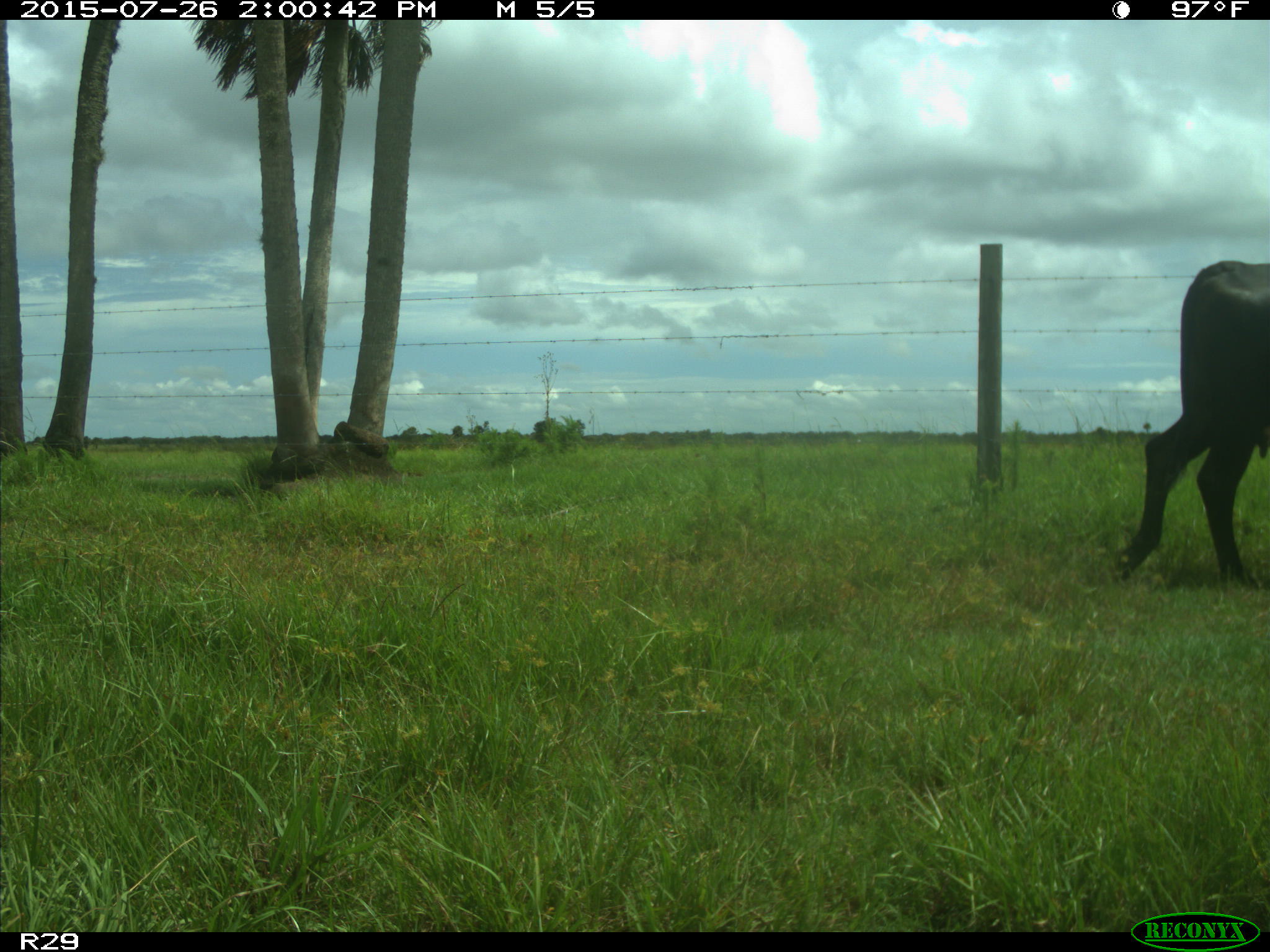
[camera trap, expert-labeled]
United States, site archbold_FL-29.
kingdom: Animalia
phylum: Chordata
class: Mammalia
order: Artiodactyla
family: Bovidae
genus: Bos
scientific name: Bos taurus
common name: domestic cow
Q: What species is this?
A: Bos taurus (domestic cow).